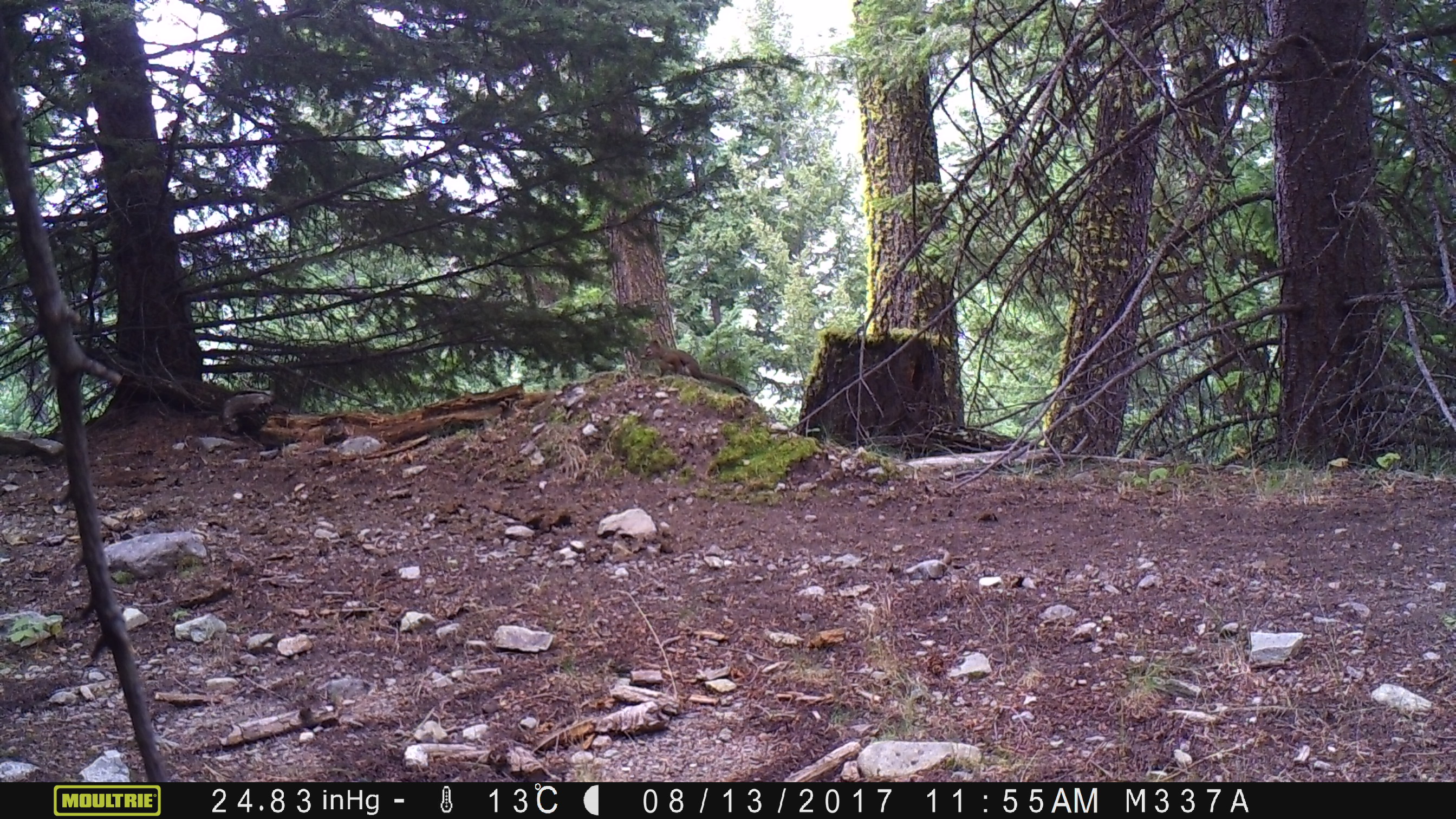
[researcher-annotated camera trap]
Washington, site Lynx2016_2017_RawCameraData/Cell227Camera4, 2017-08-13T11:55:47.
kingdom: Animalia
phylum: Chordata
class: Mammalia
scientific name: Mammalia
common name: small mammal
Small mammal (Mammalia). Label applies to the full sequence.